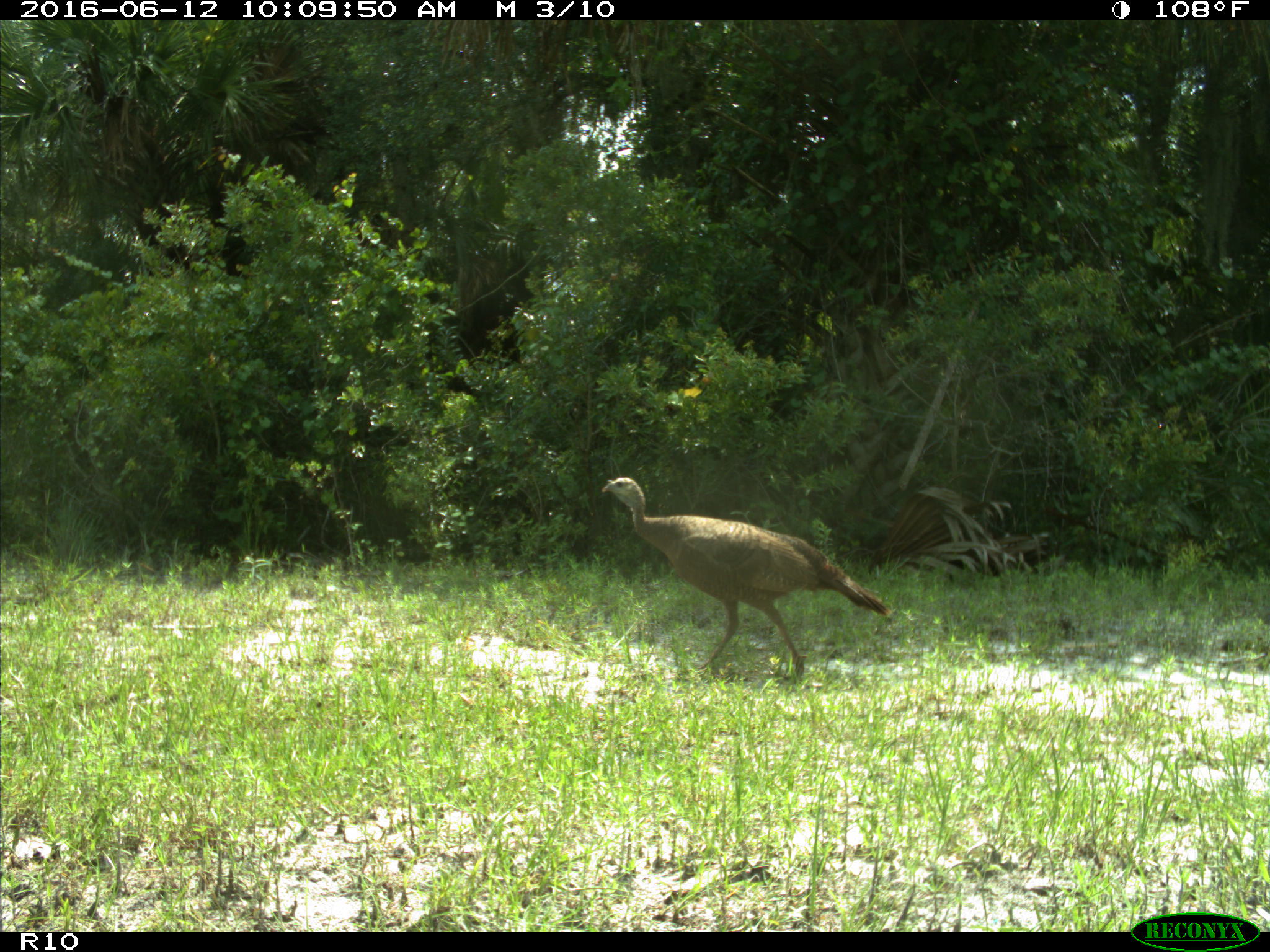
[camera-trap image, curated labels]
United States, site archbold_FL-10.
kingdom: Animalia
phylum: Chordata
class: Aves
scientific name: Aves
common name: birds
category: unidentified bird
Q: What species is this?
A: Unidentified bird (birds) (Aves).